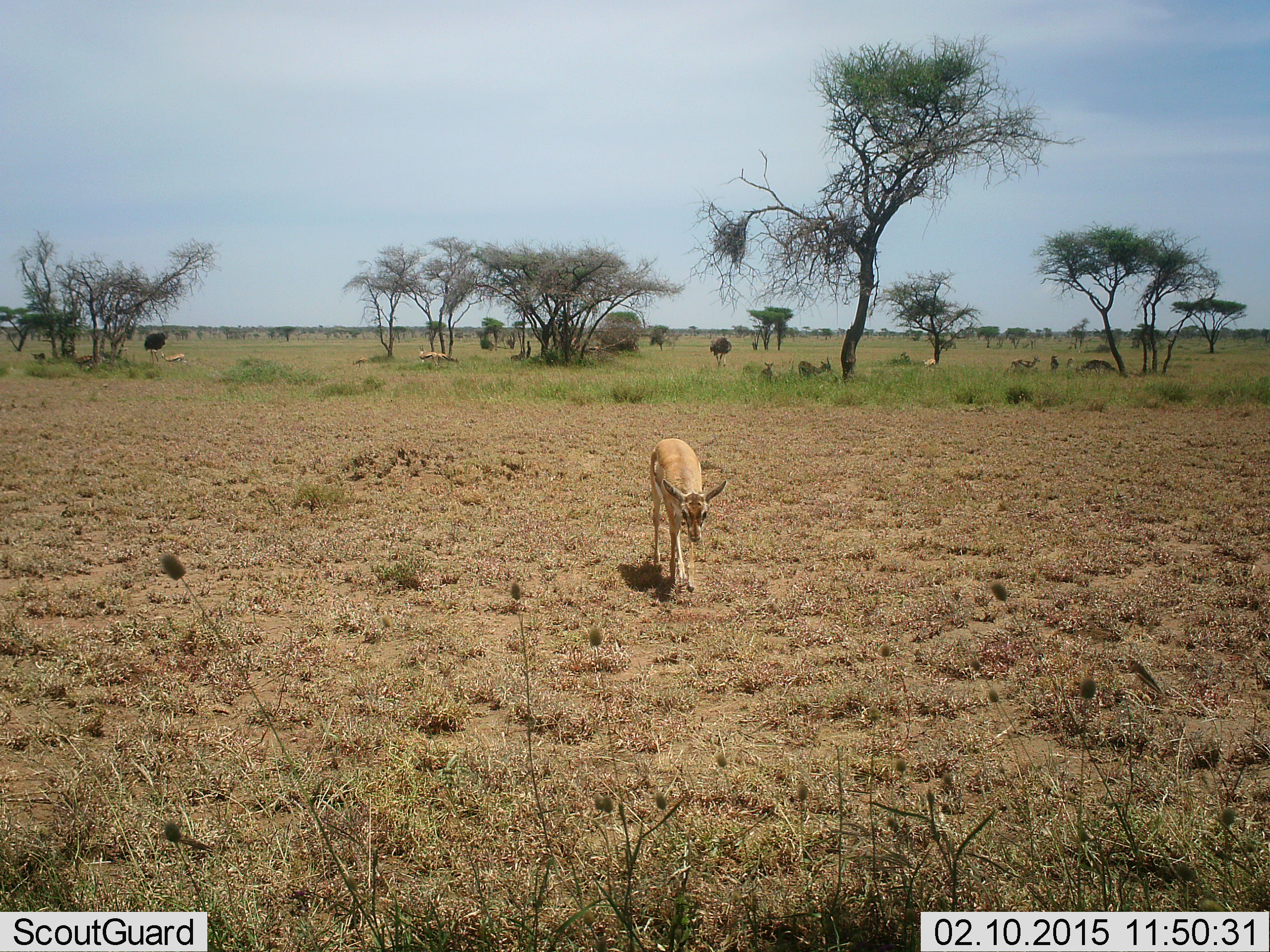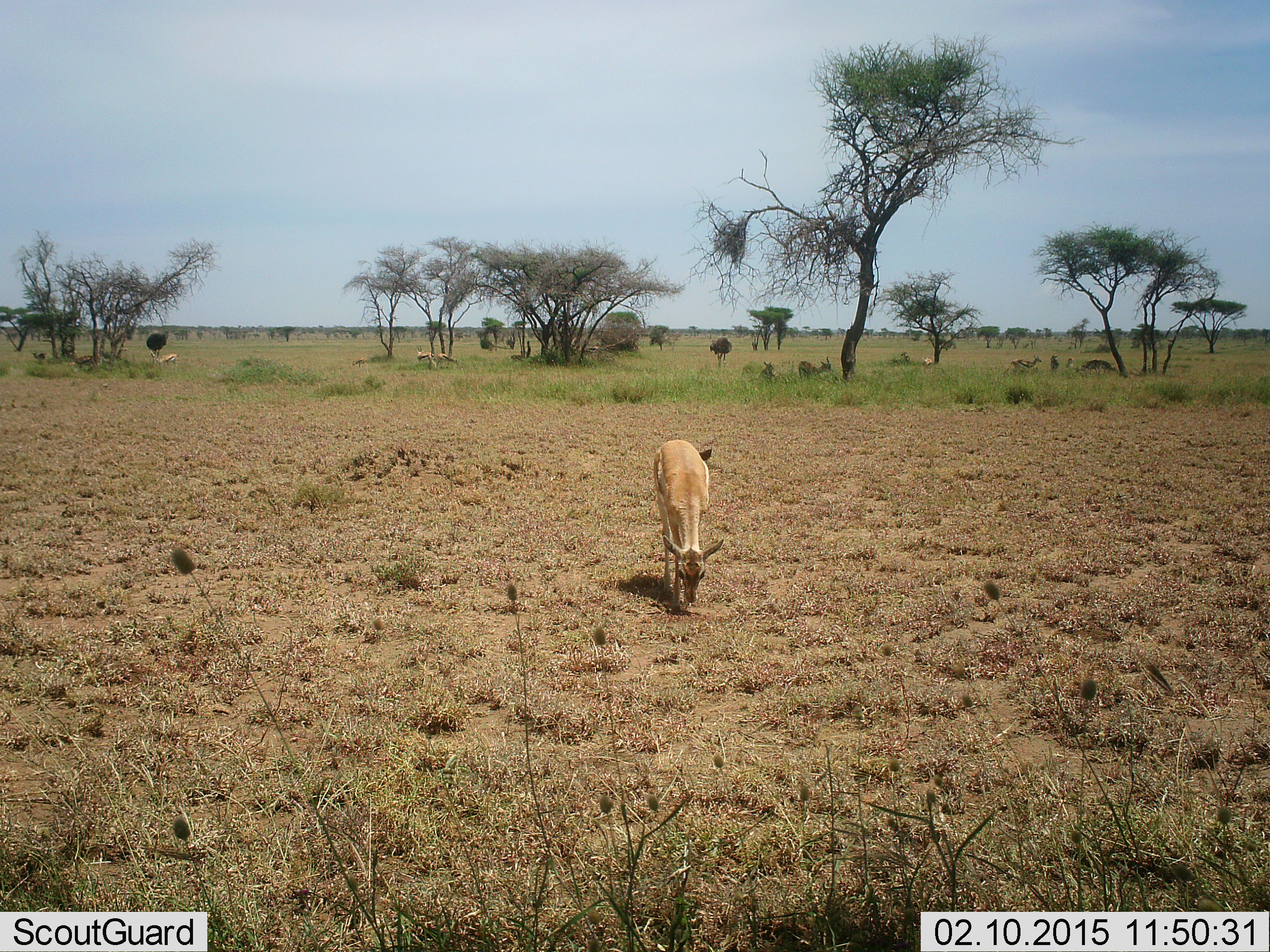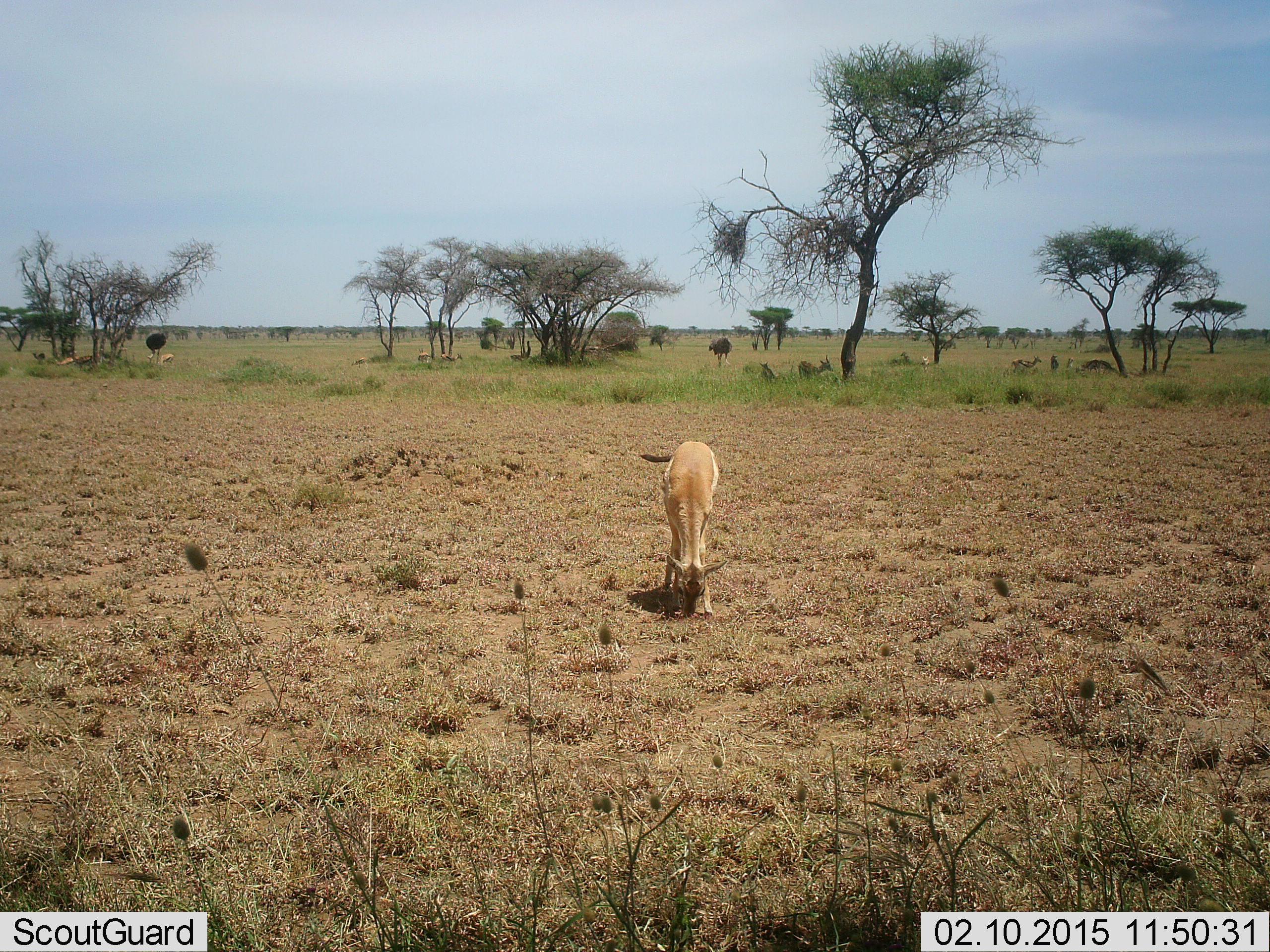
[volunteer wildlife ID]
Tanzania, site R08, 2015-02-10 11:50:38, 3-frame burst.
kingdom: Animalia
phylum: Chordata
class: Mammalia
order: Artiodactyla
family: Bovidae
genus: Nanger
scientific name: Nanger granti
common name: grant's gazelle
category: gazellegrants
Gazellegrants (grant's gazelle) (Nanger granti), count 2. Behavior (volunteer vote fractions): standing 9%, resting 9%, moving 18%, interacting 0%. Young present (vote fraction): 0%. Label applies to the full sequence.